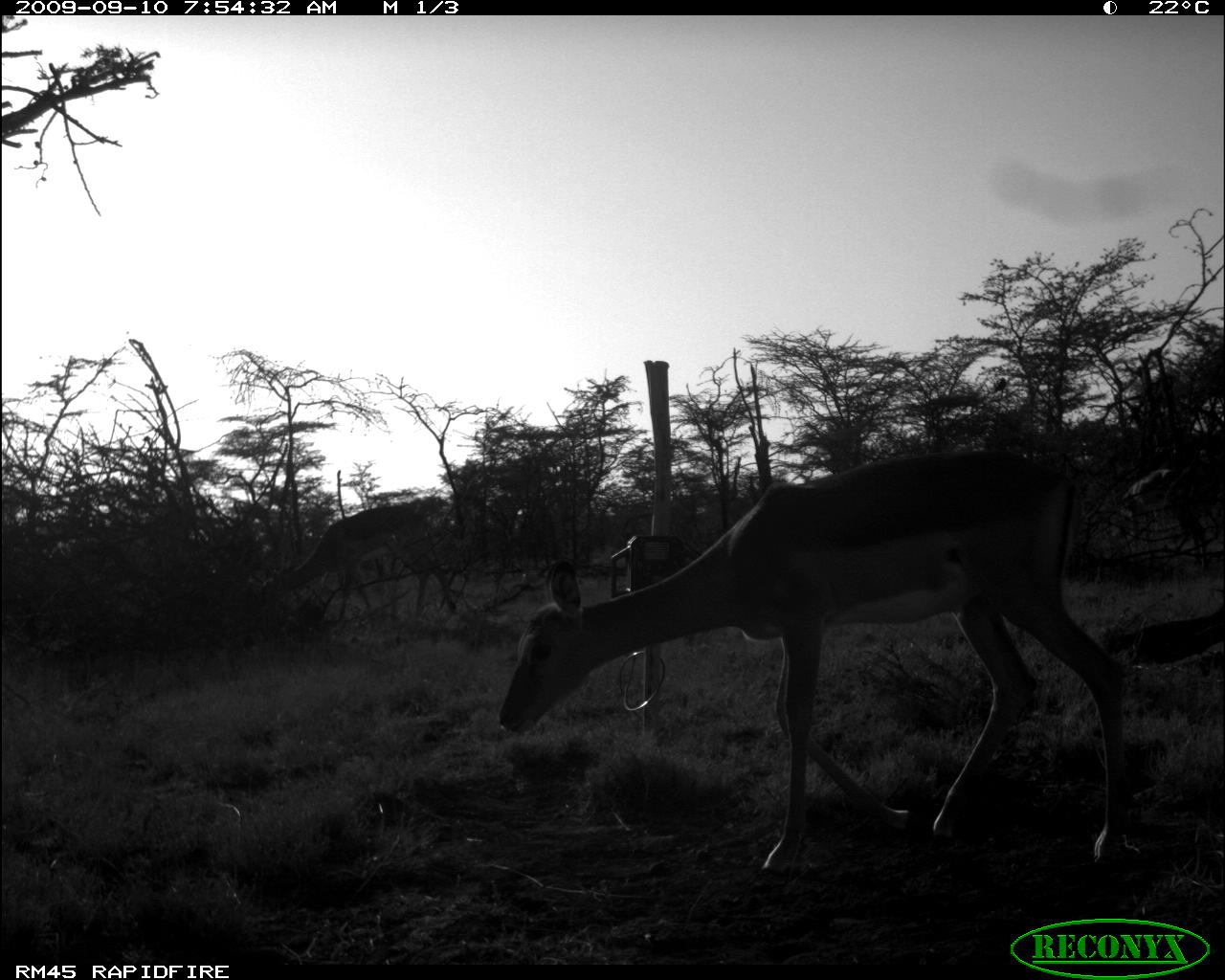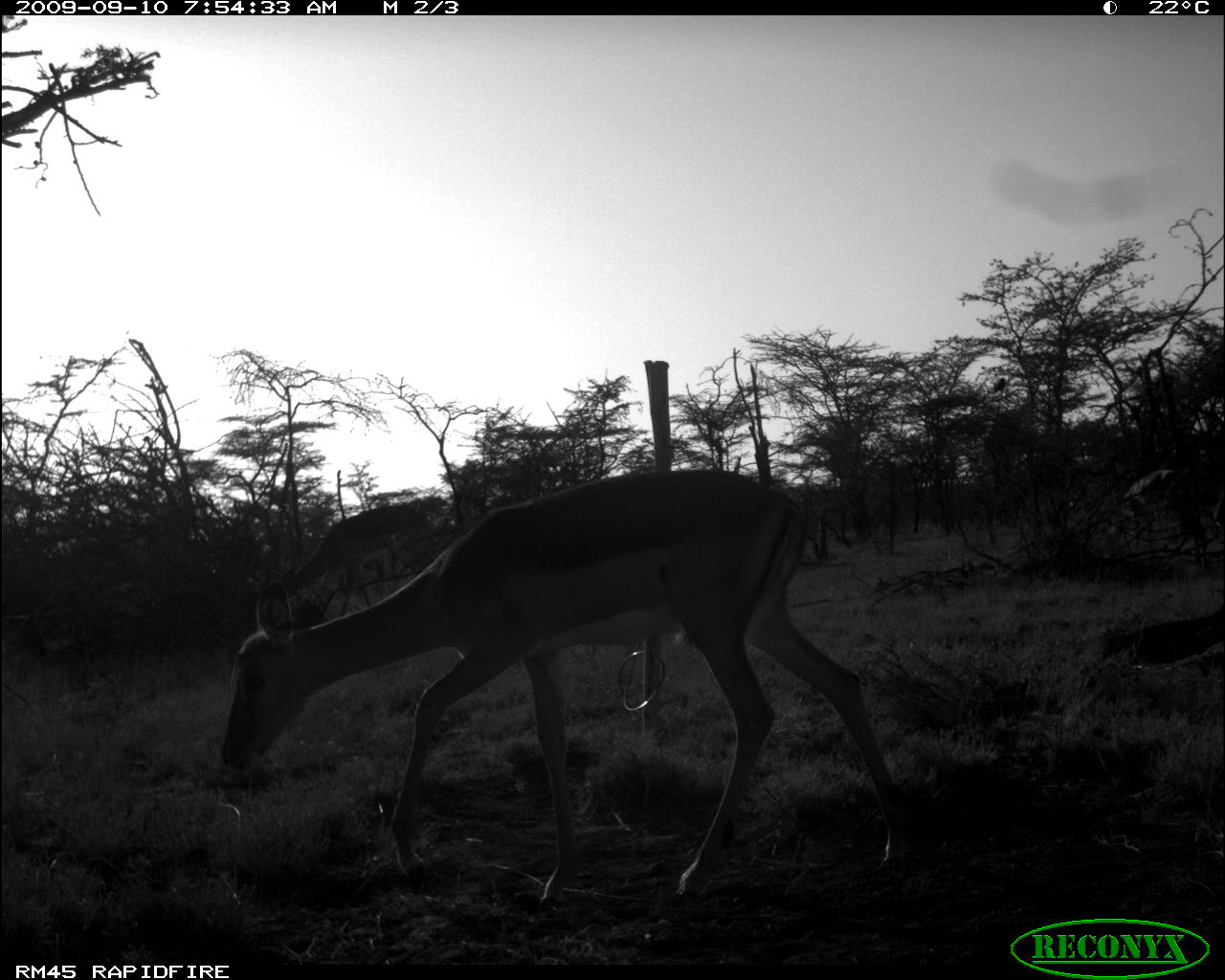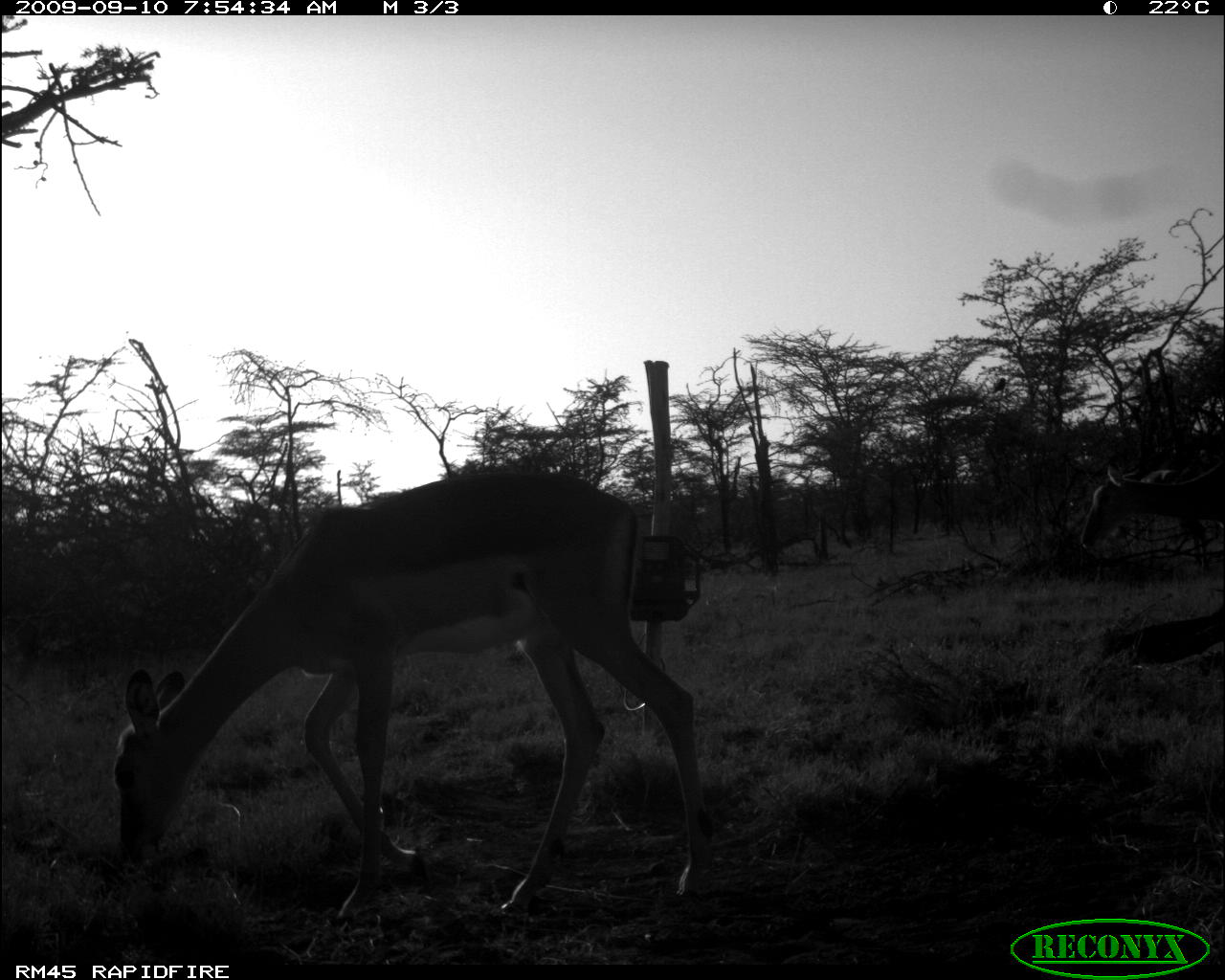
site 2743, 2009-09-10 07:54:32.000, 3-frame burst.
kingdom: Animalia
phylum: Chordata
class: Mammalia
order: Artiodactyla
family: Bovidae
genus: Nanger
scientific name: Nanger granti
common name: grant's gazelle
Nanger granti (grant's gazelle), count 3.